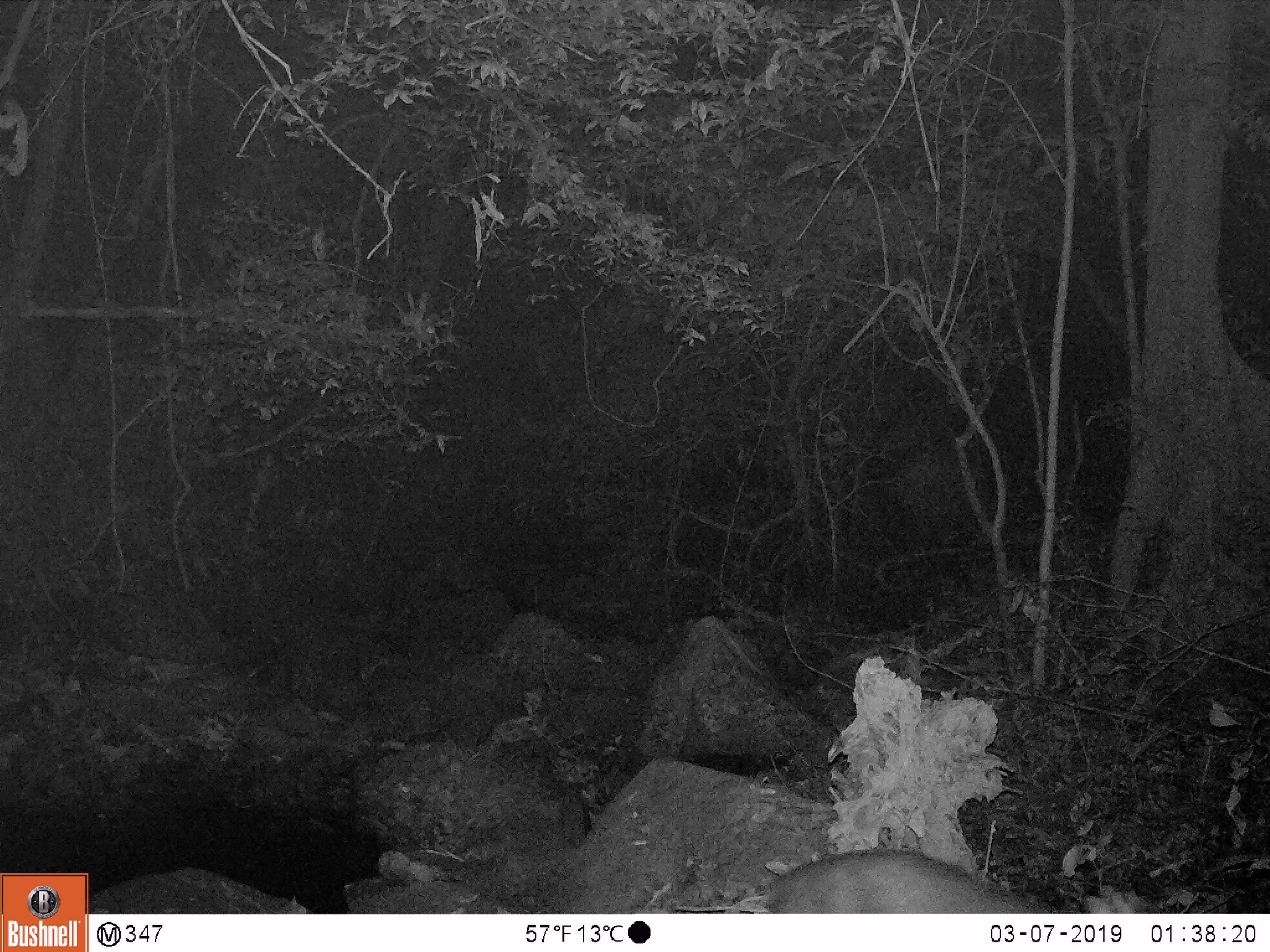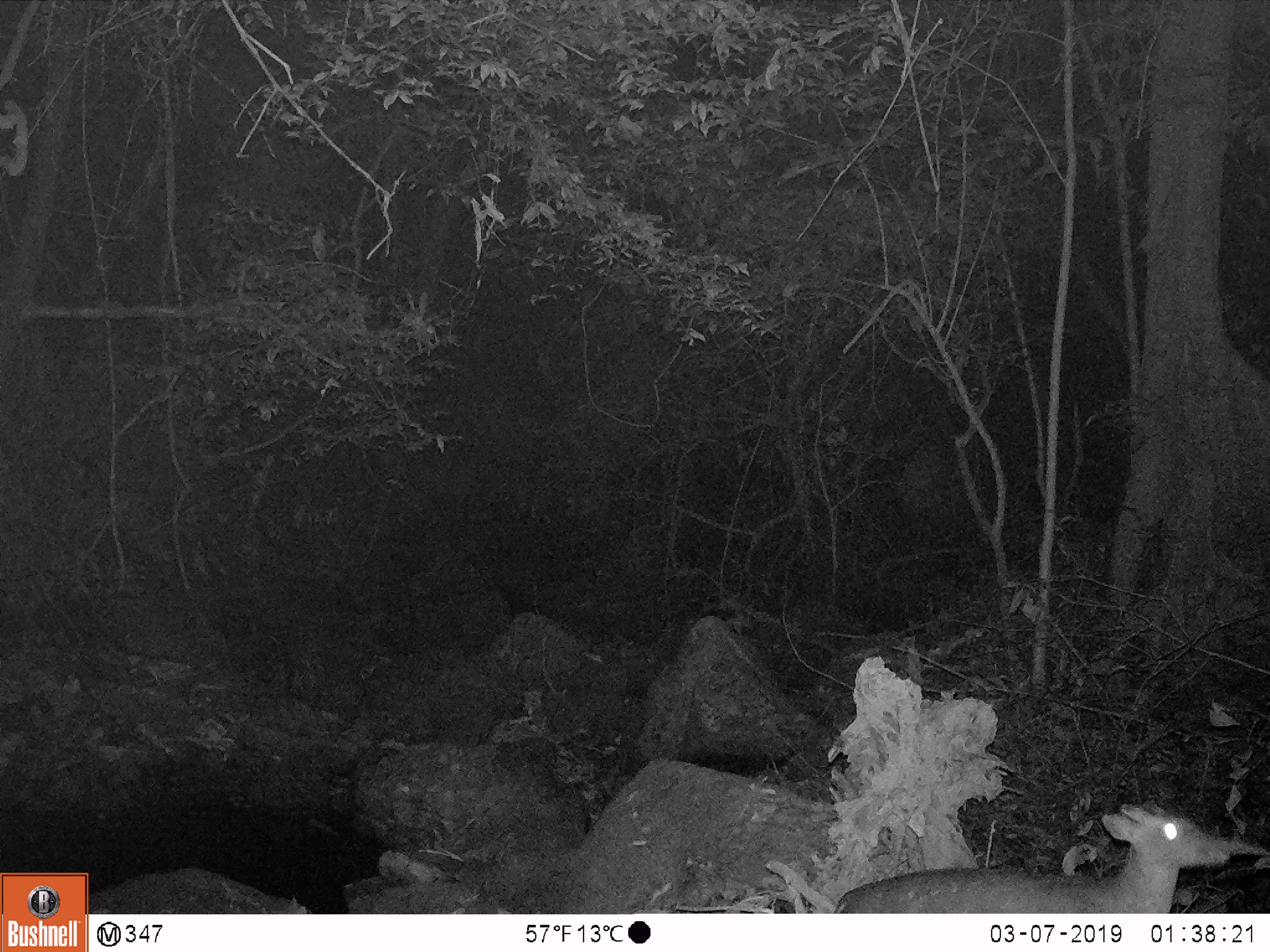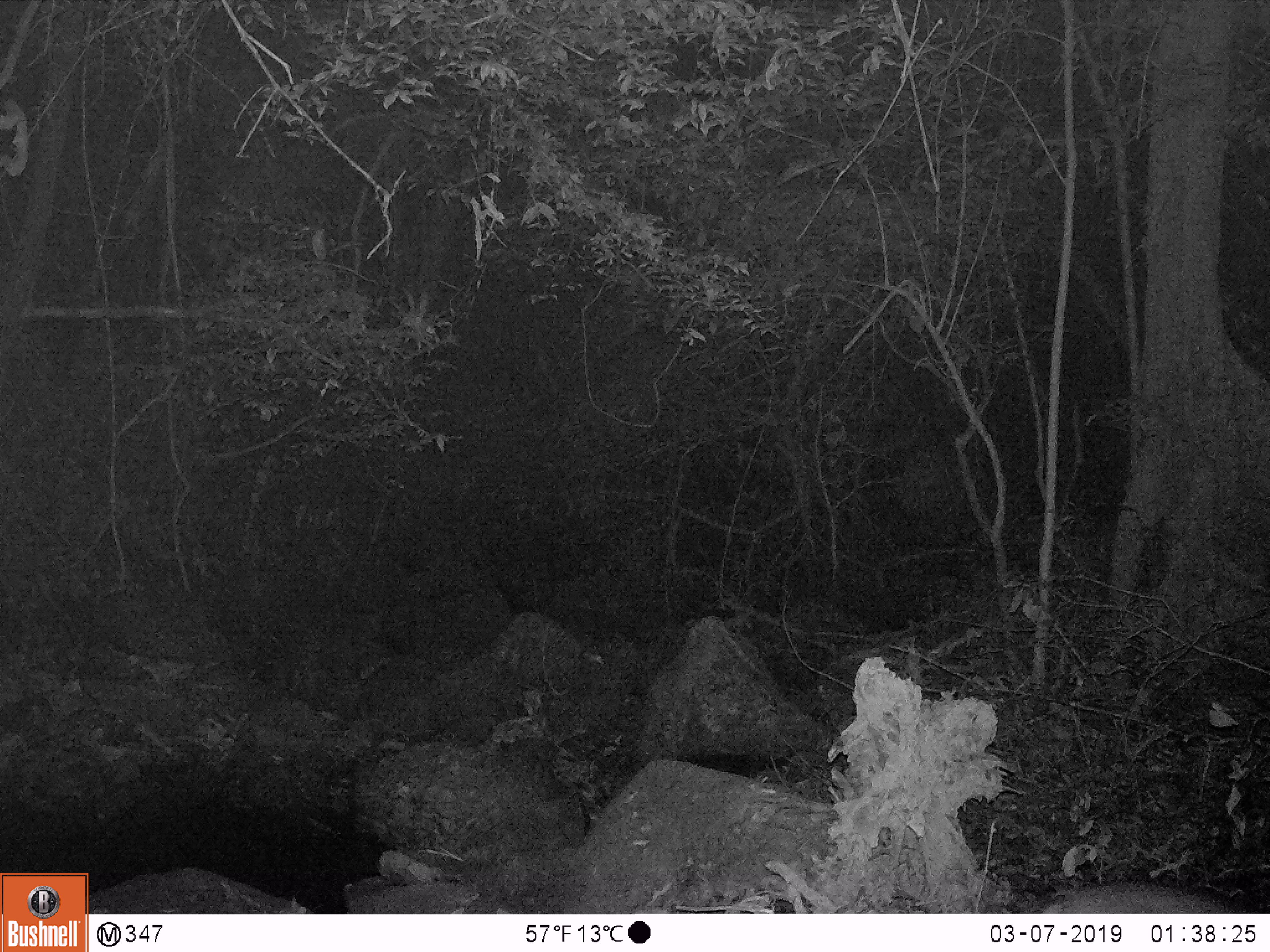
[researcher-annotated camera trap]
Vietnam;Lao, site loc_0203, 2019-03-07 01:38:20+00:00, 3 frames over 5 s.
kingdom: Animalia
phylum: Chordata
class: Mammalia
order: Artiodactyla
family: Cervidae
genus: Muntiacus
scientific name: Muntiacus rooseveltorum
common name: roosevelt's muntjac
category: roosevelts muntjac group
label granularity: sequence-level